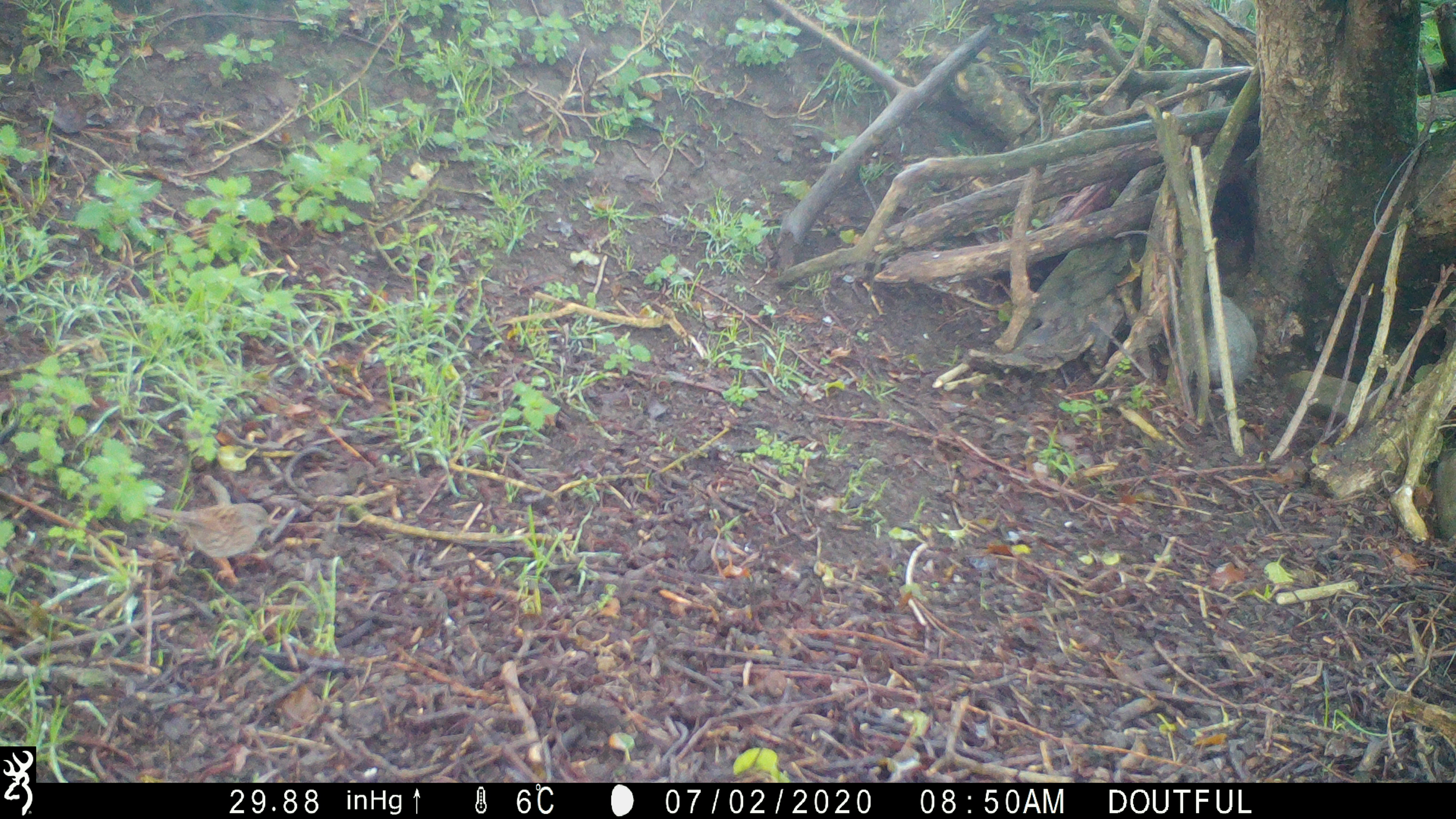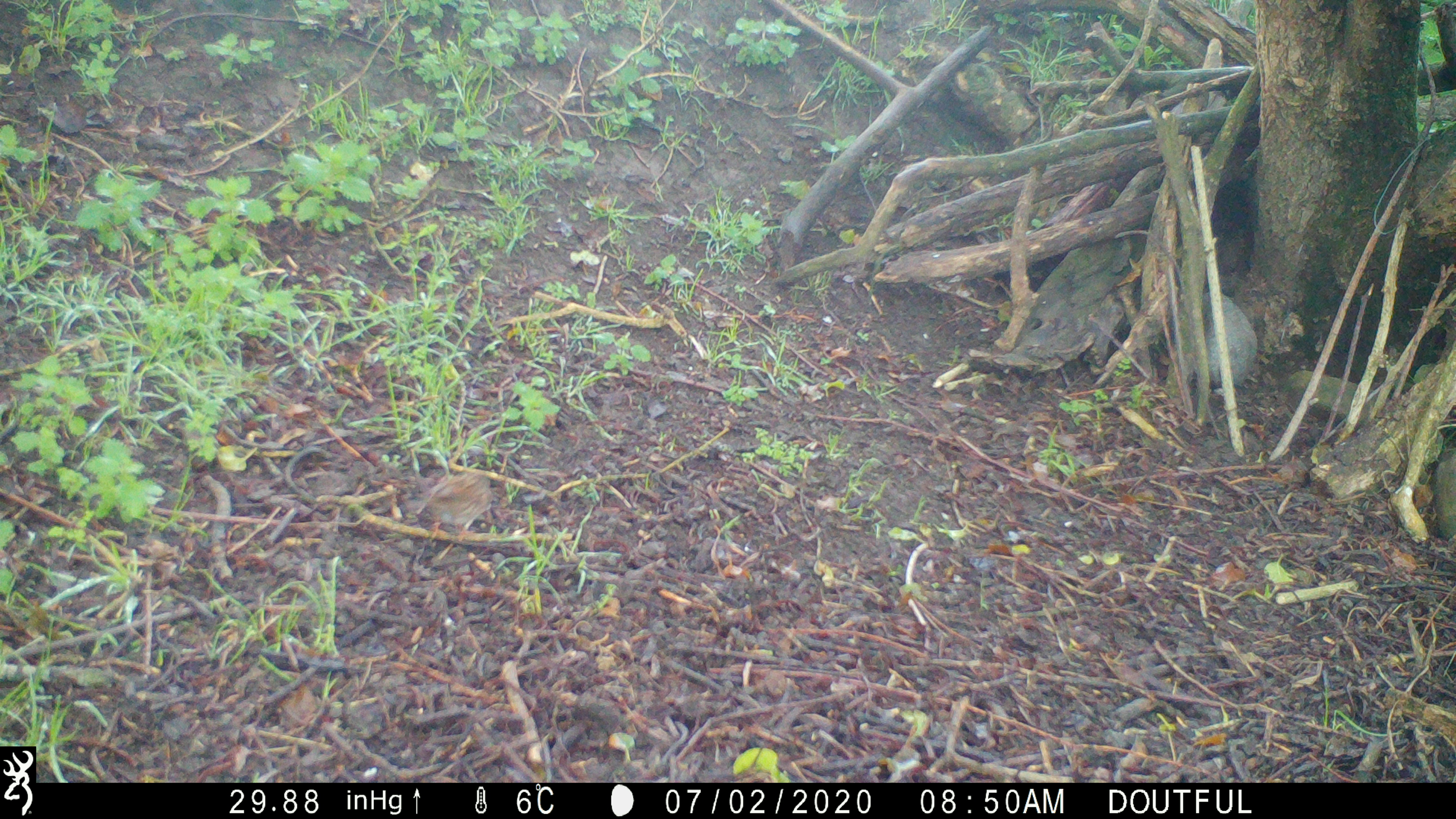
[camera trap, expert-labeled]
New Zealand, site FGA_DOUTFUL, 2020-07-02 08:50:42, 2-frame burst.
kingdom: Animalia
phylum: Chordata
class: Aves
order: Passeriformes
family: Prunellidae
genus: Prunella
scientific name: Prunella modularis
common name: dunnock